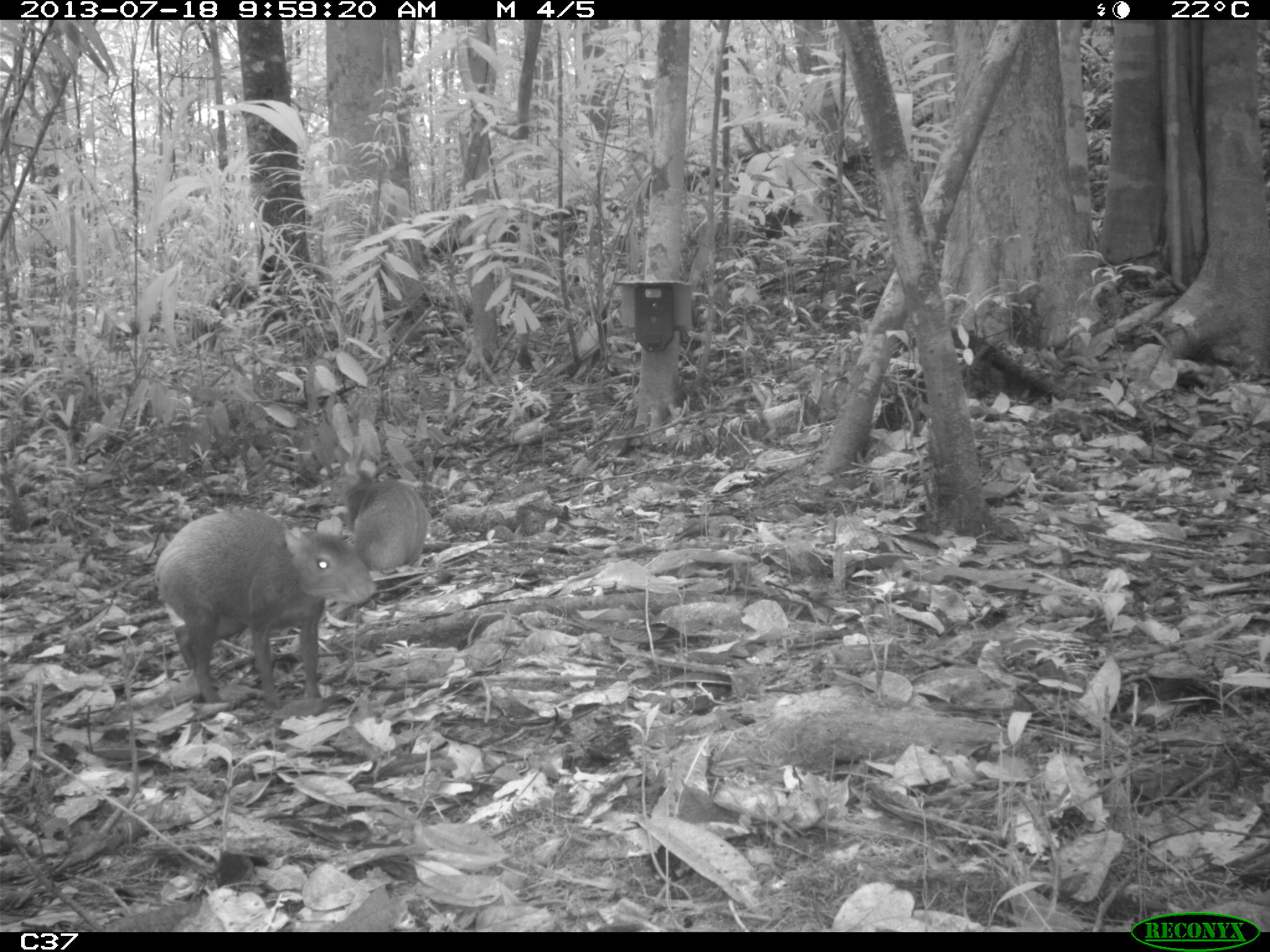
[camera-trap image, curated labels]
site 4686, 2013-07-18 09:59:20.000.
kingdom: Animalia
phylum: Chordata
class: Mammalia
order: Rodentia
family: Dasyproctidae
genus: Dasyprocta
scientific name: Dasyprocta leporina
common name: red-rumped agouti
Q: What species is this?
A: Dasyprocta leporina (red-rumped agouti).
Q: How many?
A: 2.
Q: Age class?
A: Adult.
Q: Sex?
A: Male.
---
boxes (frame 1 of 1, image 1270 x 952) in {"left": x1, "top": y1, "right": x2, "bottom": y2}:
dasyprocta leporina: {"left": 154, "top": 509, "right": 376, "bottom": 708}; {"left": 330, "top": 468, "right": 429, "bottom": 572}